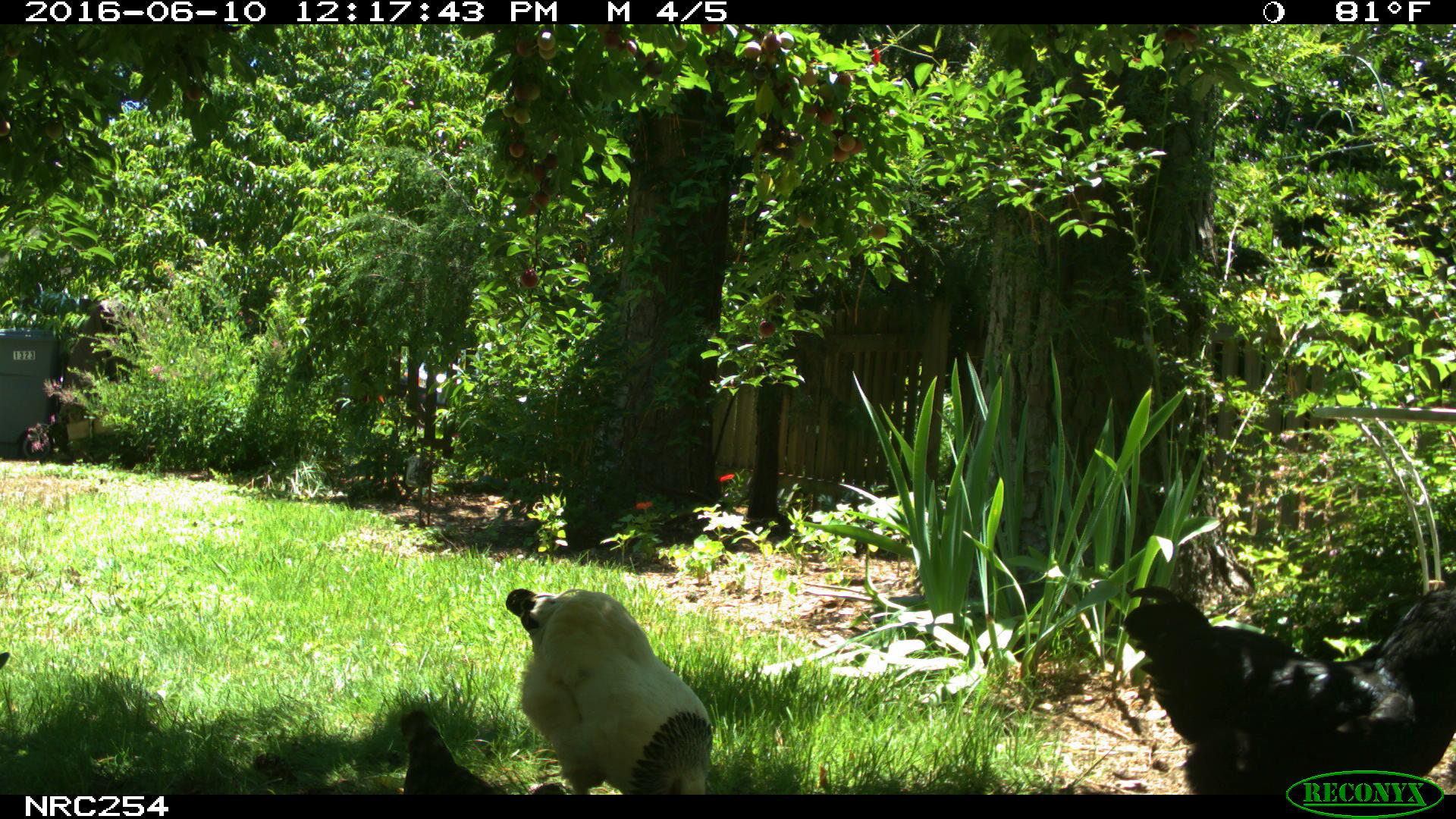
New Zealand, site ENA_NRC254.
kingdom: Animalia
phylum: Chordata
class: Aves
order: Galliformes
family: Phasianidae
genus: Gallus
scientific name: Gallus gallus domesticus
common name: chicken